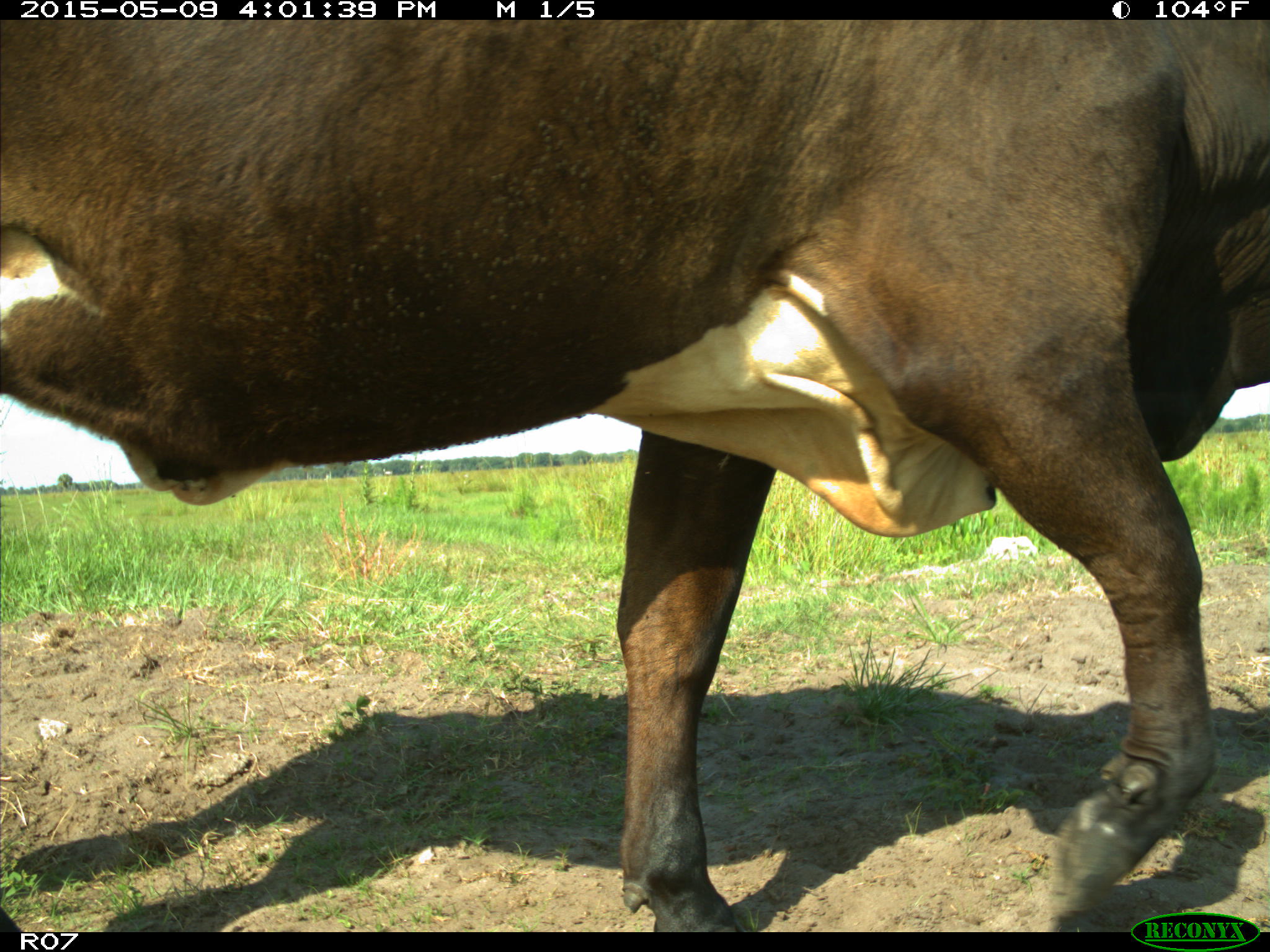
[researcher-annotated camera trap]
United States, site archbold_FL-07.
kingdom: Animalia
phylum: Chordata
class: Mammalia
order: Artiodactyla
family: Bovidae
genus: Bos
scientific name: Bos taurus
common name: domestic cow